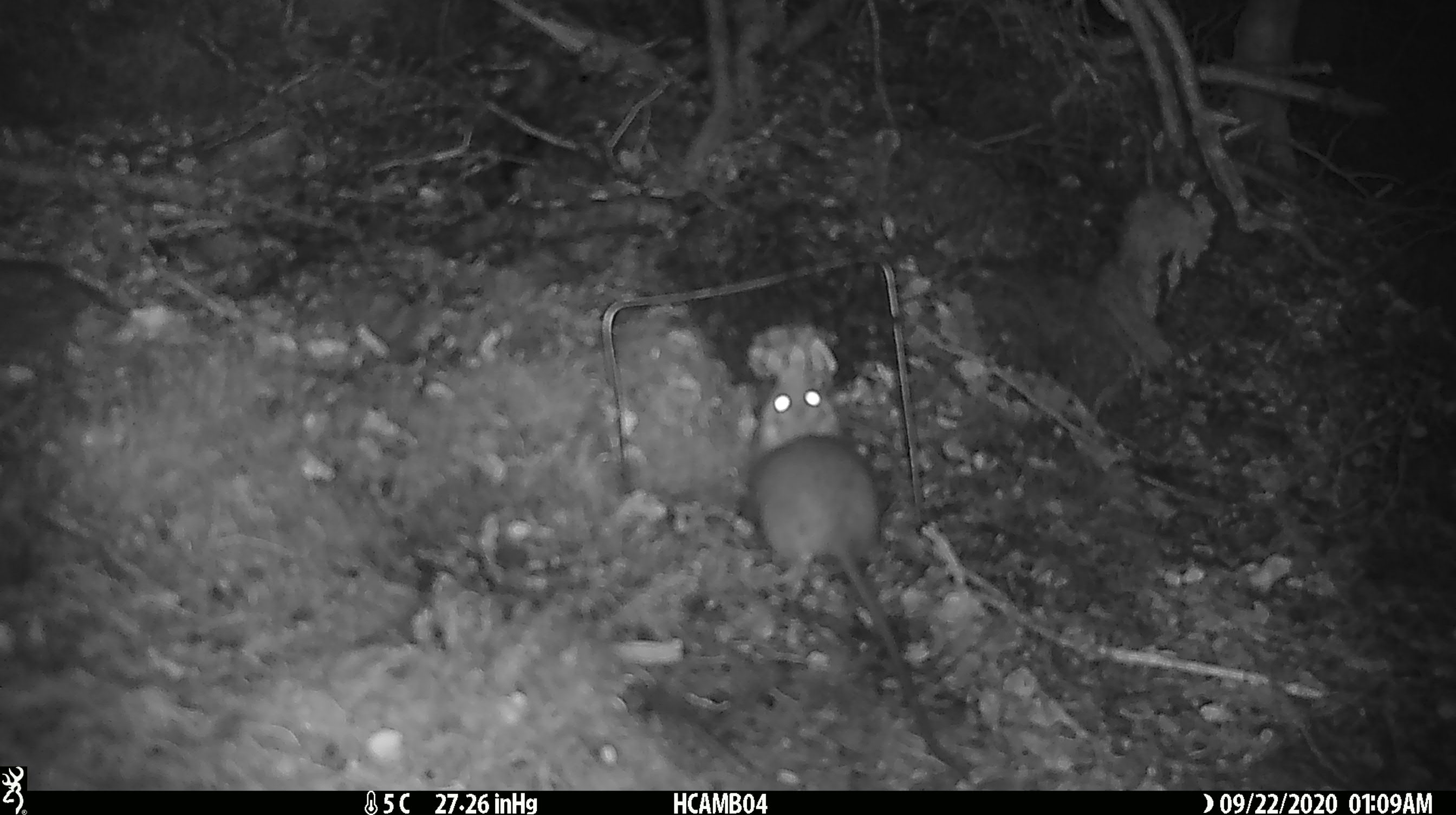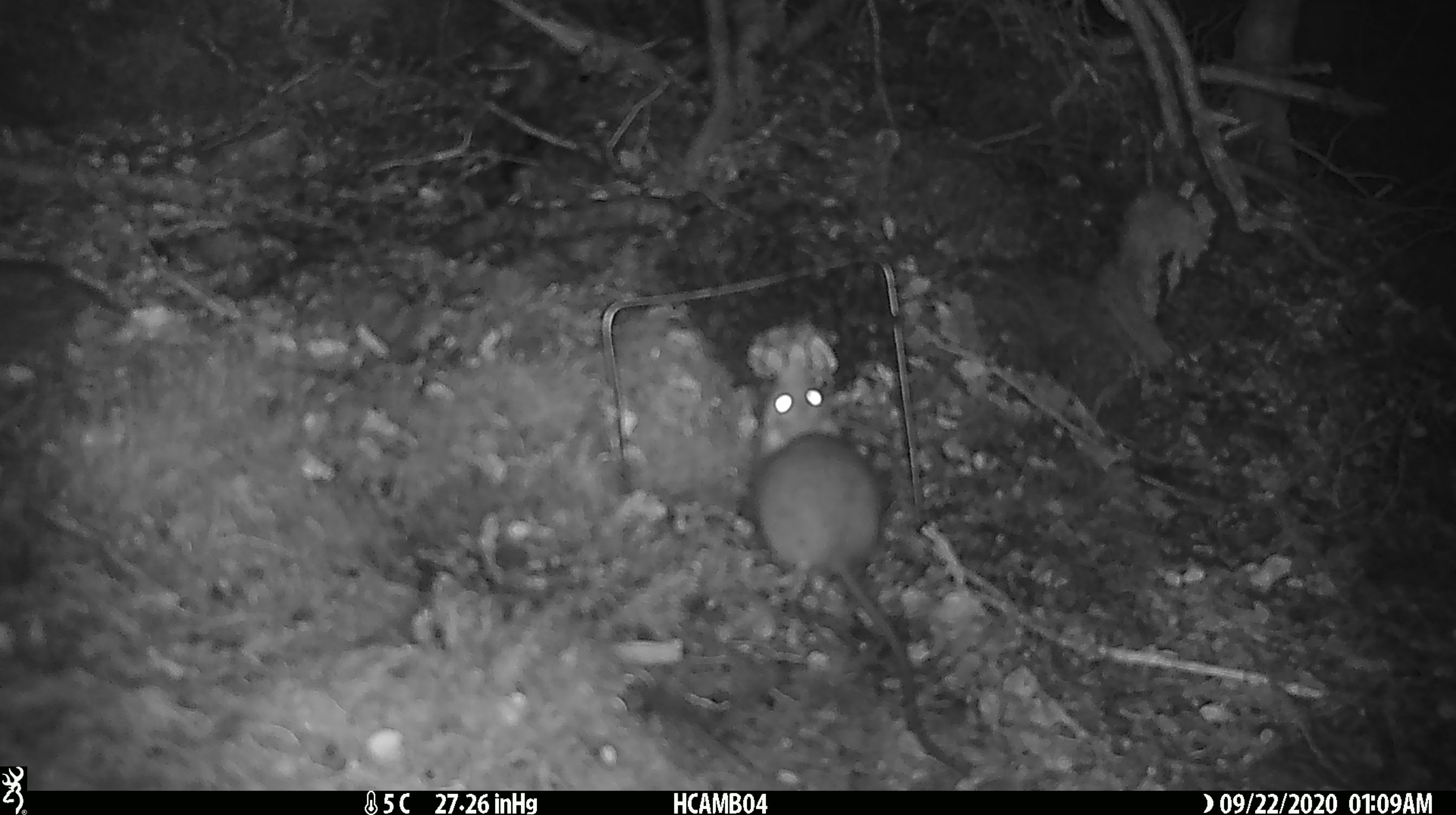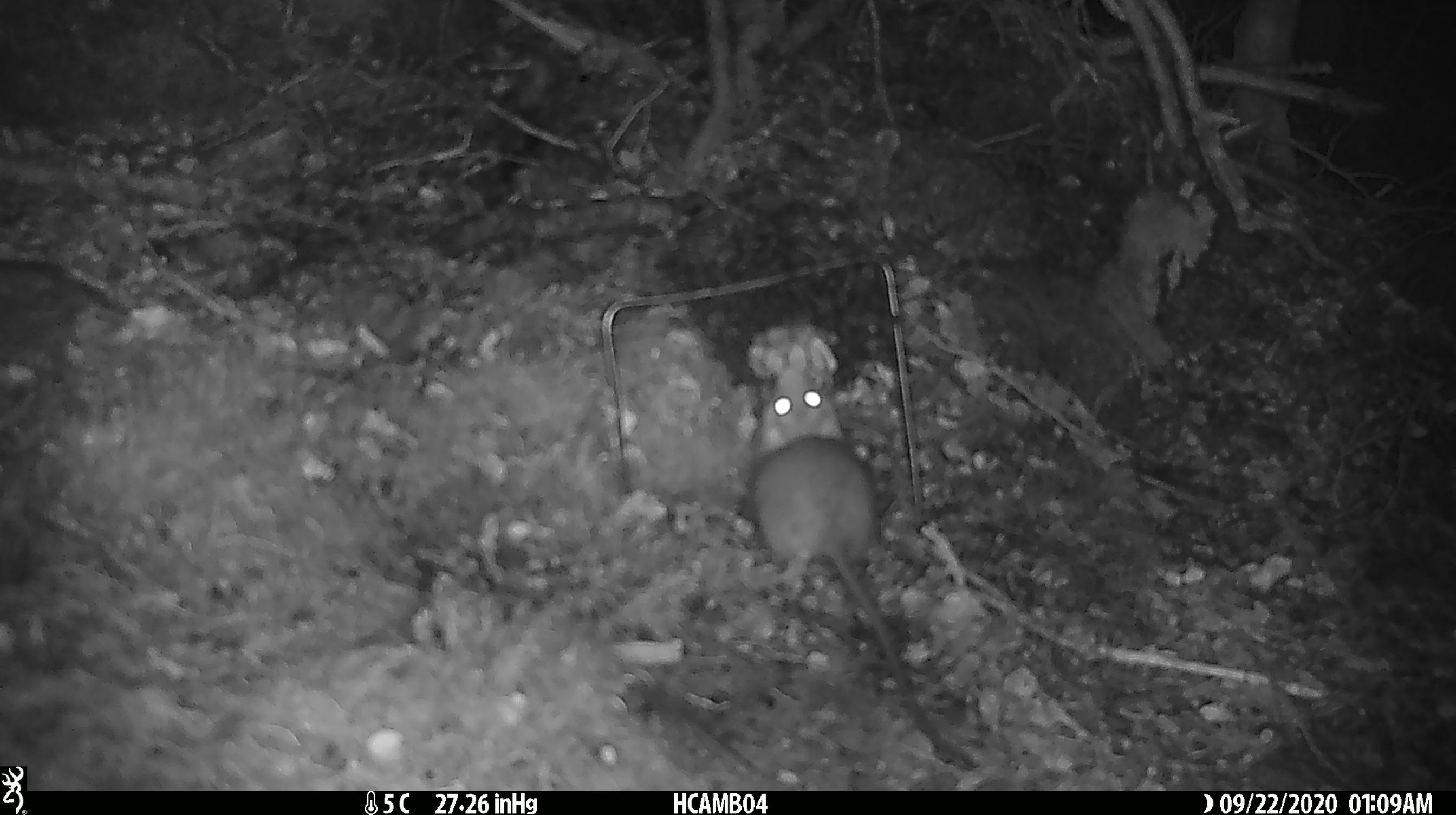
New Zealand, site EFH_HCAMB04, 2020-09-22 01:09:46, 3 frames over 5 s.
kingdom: Animalia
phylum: Chordata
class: Mammalia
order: Rodentia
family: Muridae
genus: Rattus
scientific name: Rattus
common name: rat